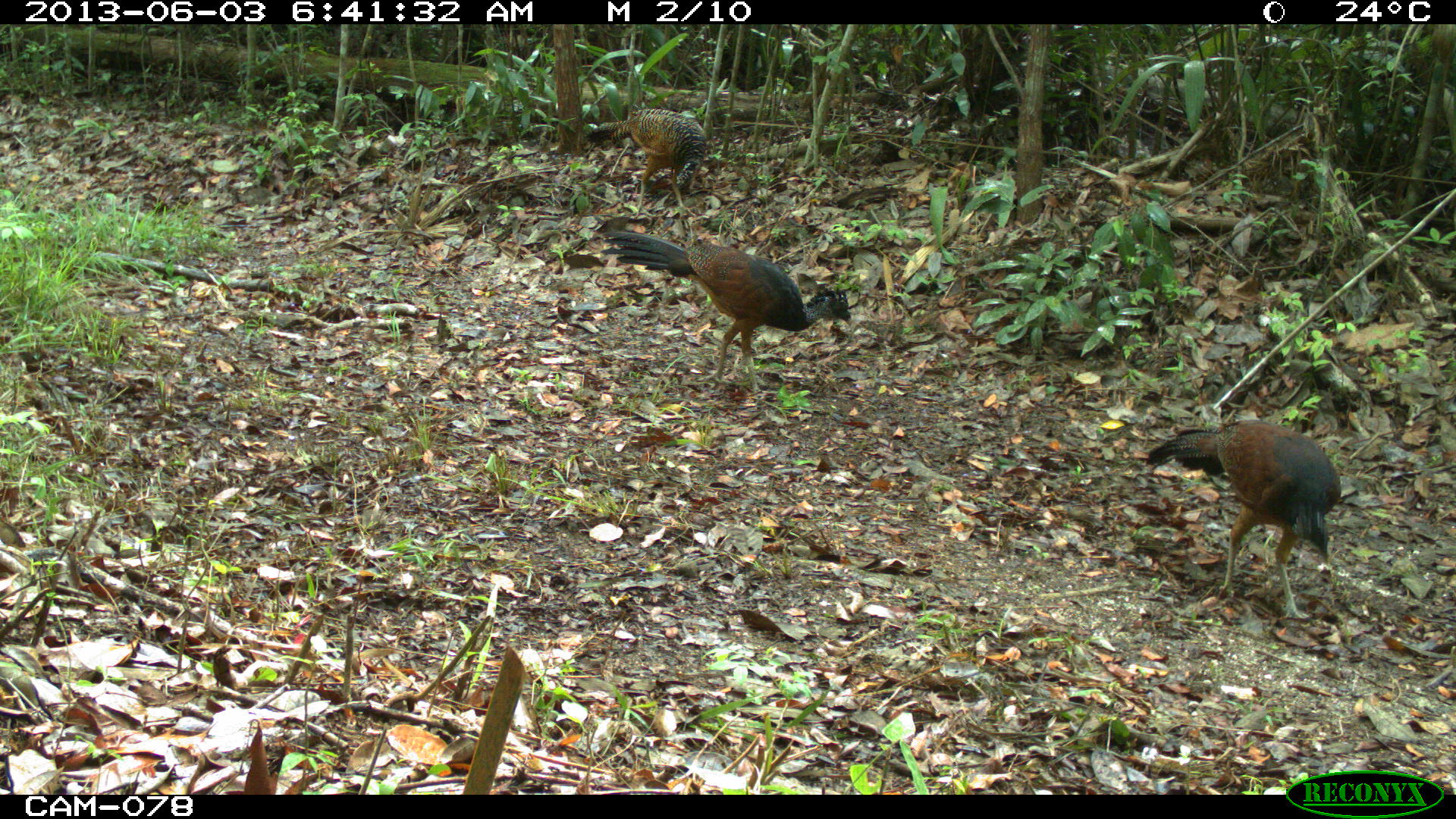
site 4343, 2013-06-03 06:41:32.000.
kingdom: Animalia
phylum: Chordata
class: Aves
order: Galliformes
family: Cracidae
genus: Crax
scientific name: Crax rubra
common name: great curassow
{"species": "Crax rubra (great curassow)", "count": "3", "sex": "female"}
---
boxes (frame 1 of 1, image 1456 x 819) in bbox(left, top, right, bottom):
crax rubra: bbox(599, 228, 852, 399); bbox(1143, 418, 1342, 618); bbox(582, 108, 715, 219)